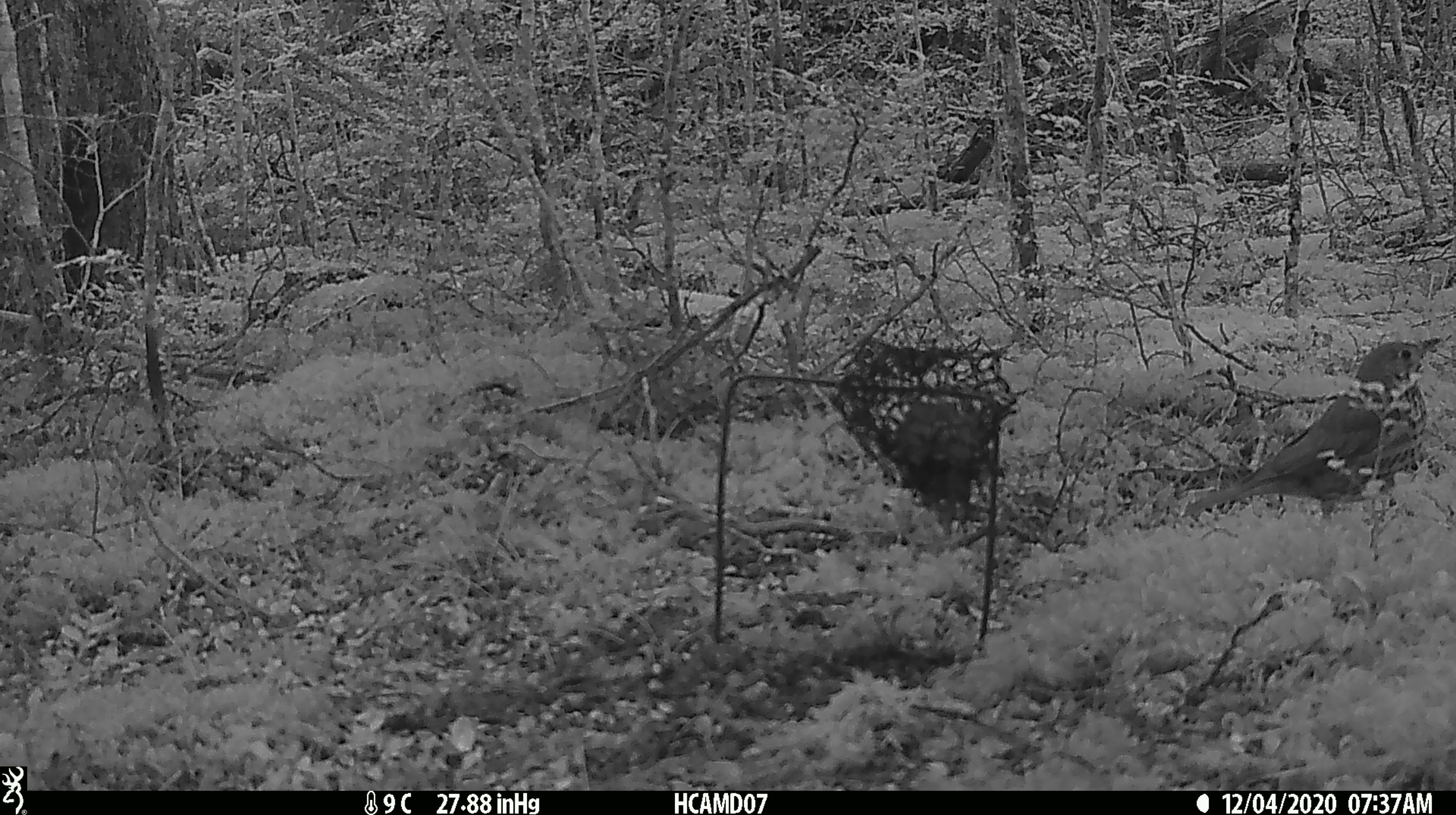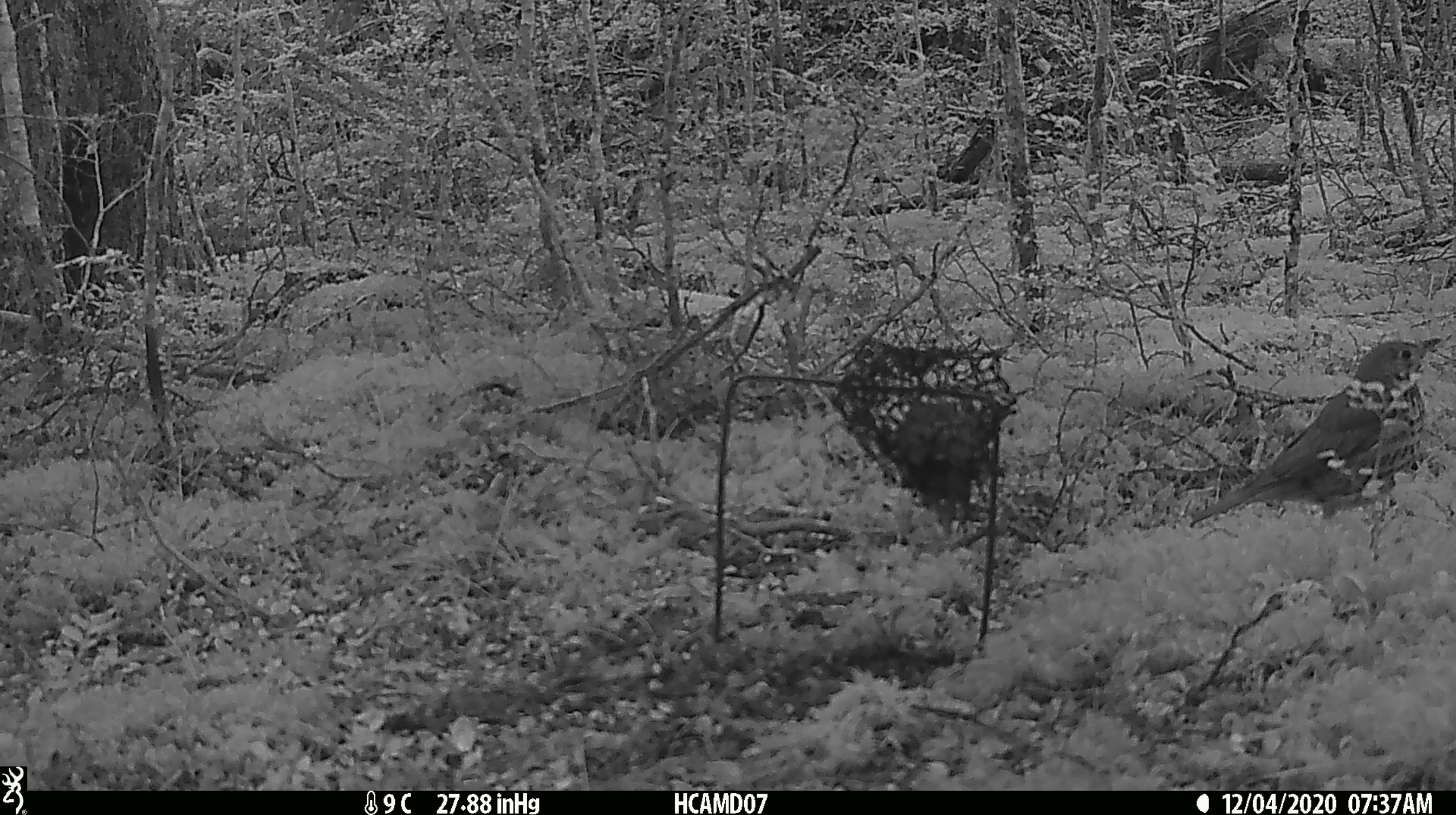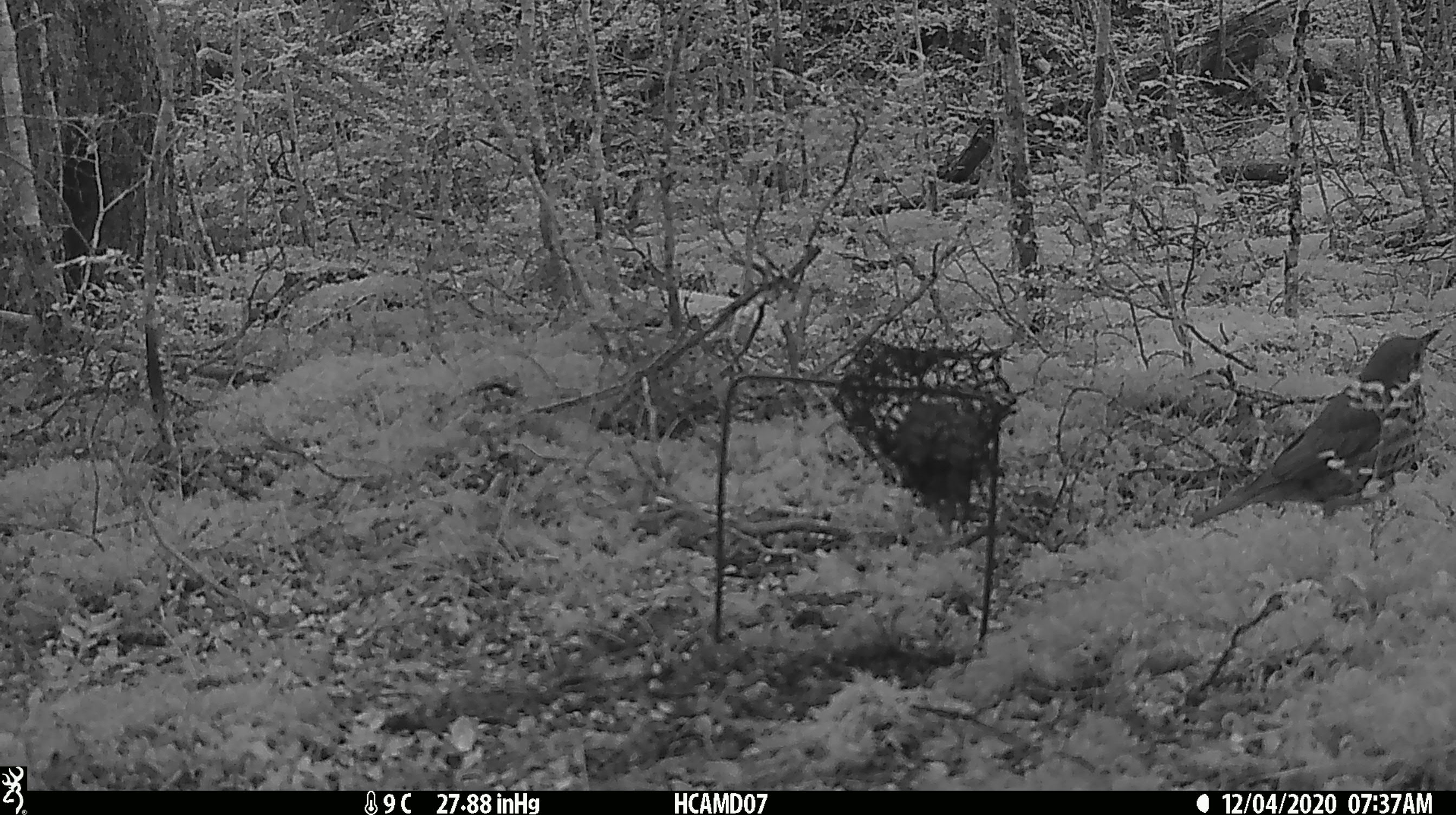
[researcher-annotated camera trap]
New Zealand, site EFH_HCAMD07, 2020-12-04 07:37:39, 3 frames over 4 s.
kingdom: Animalia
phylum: Chordata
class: Aves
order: Passeriformes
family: Turdidae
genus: Turdus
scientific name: Turdus philomelos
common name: song thrush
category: thrush